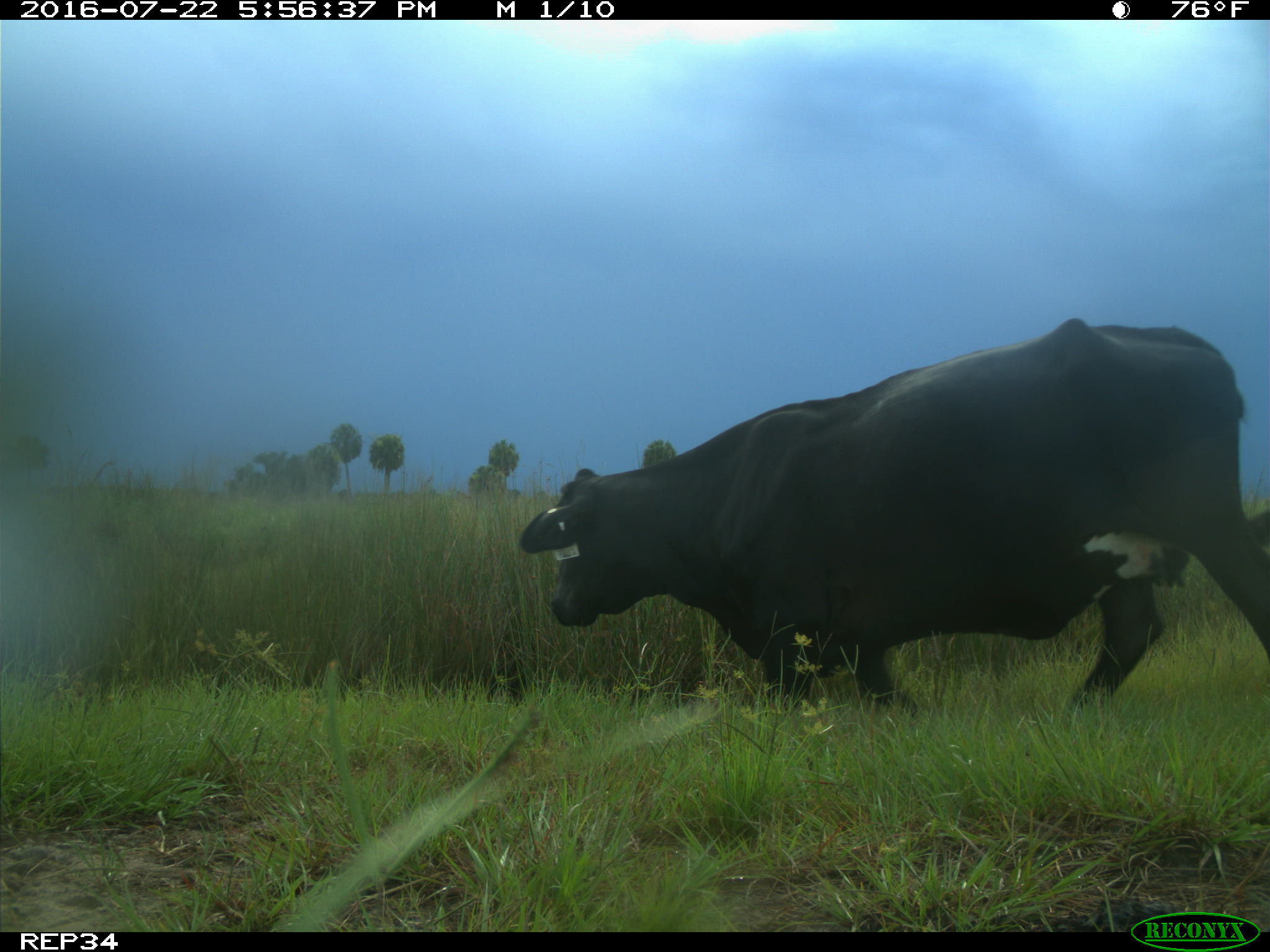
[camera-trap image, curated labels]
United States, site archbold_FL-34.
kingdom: Animalia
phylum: Chordata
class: Mammalia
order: Artiodactyla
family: Bovidae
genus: Bos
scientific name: Bos taurus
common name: domestic cow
Bos taurus (domestic cow).